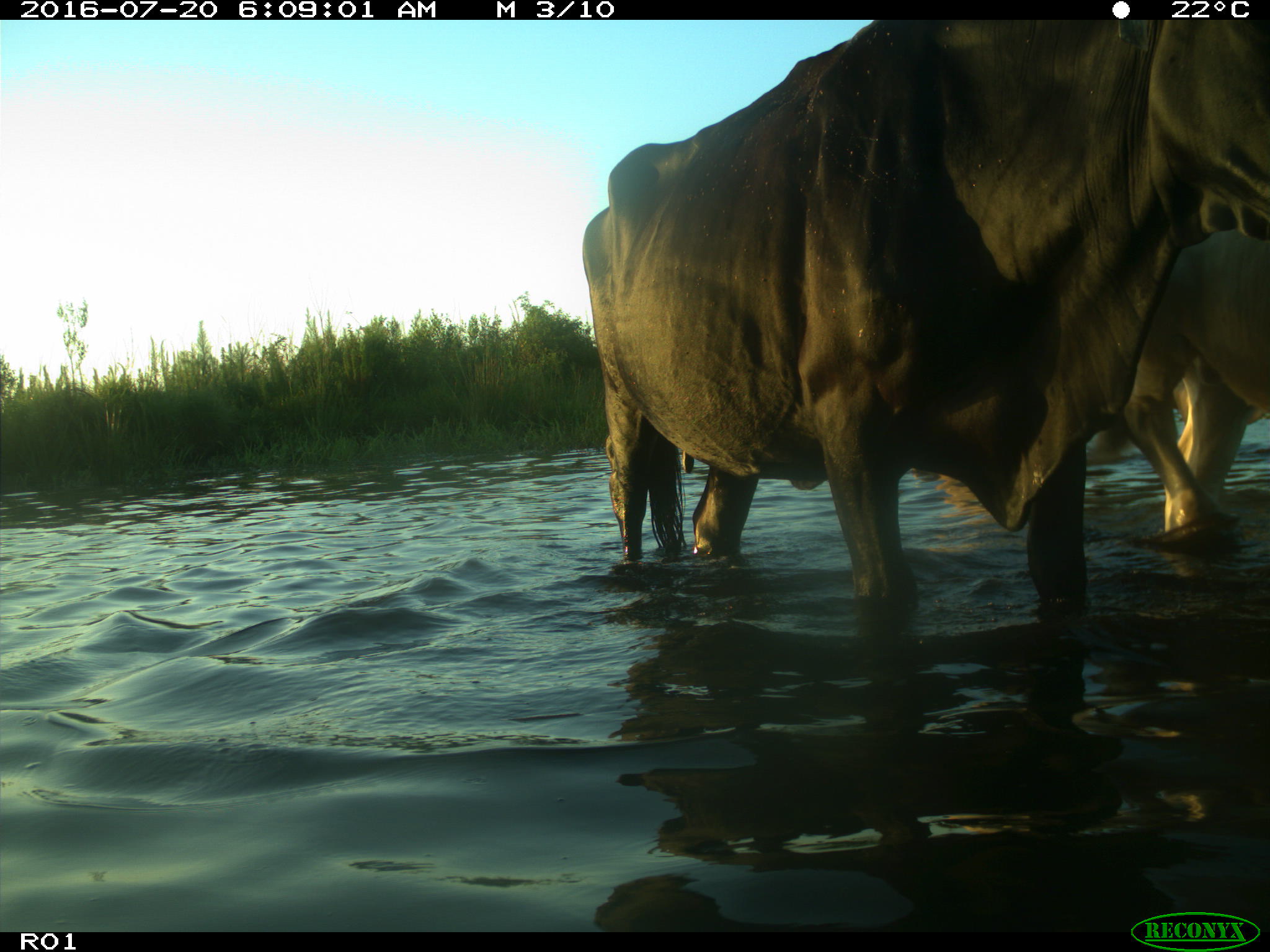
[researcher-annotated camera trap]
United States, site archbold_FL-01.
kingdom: Animalia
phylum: Chordata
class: Mammalia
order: Artiodactyla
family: Bovidae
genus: Bos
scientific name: Bos taurus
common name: domestic cow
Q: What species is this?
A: Bos taurus (domestic cow).